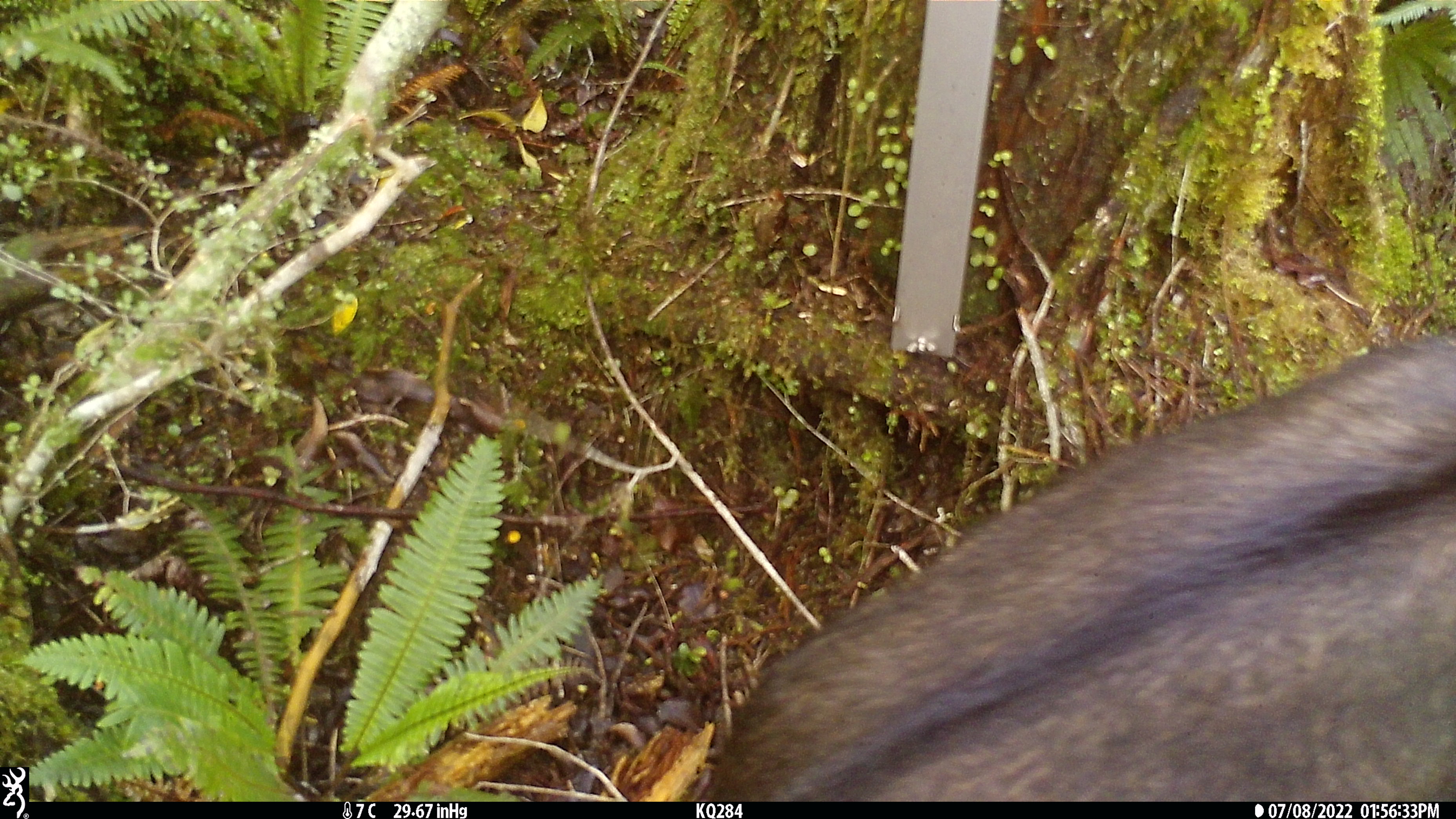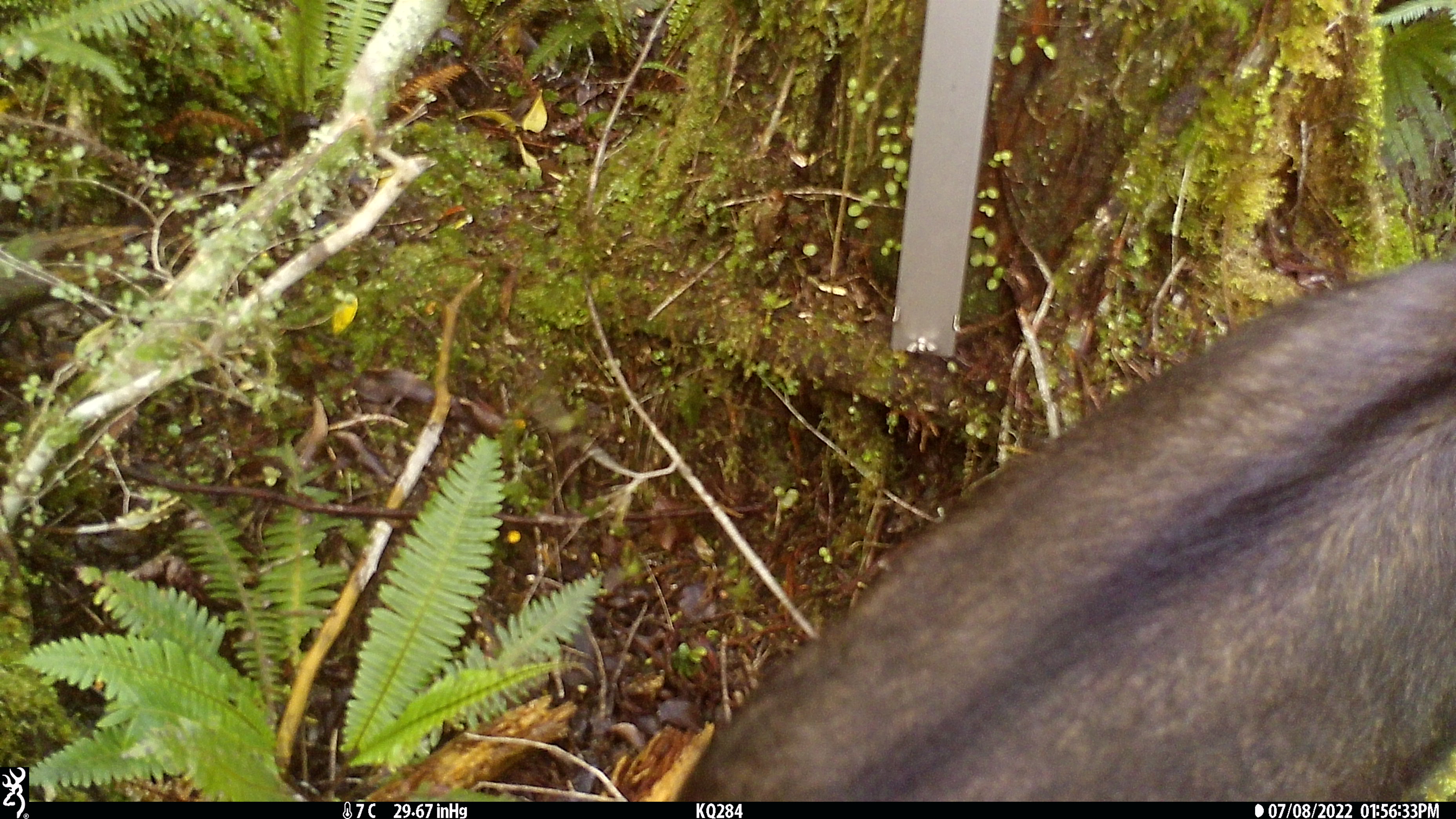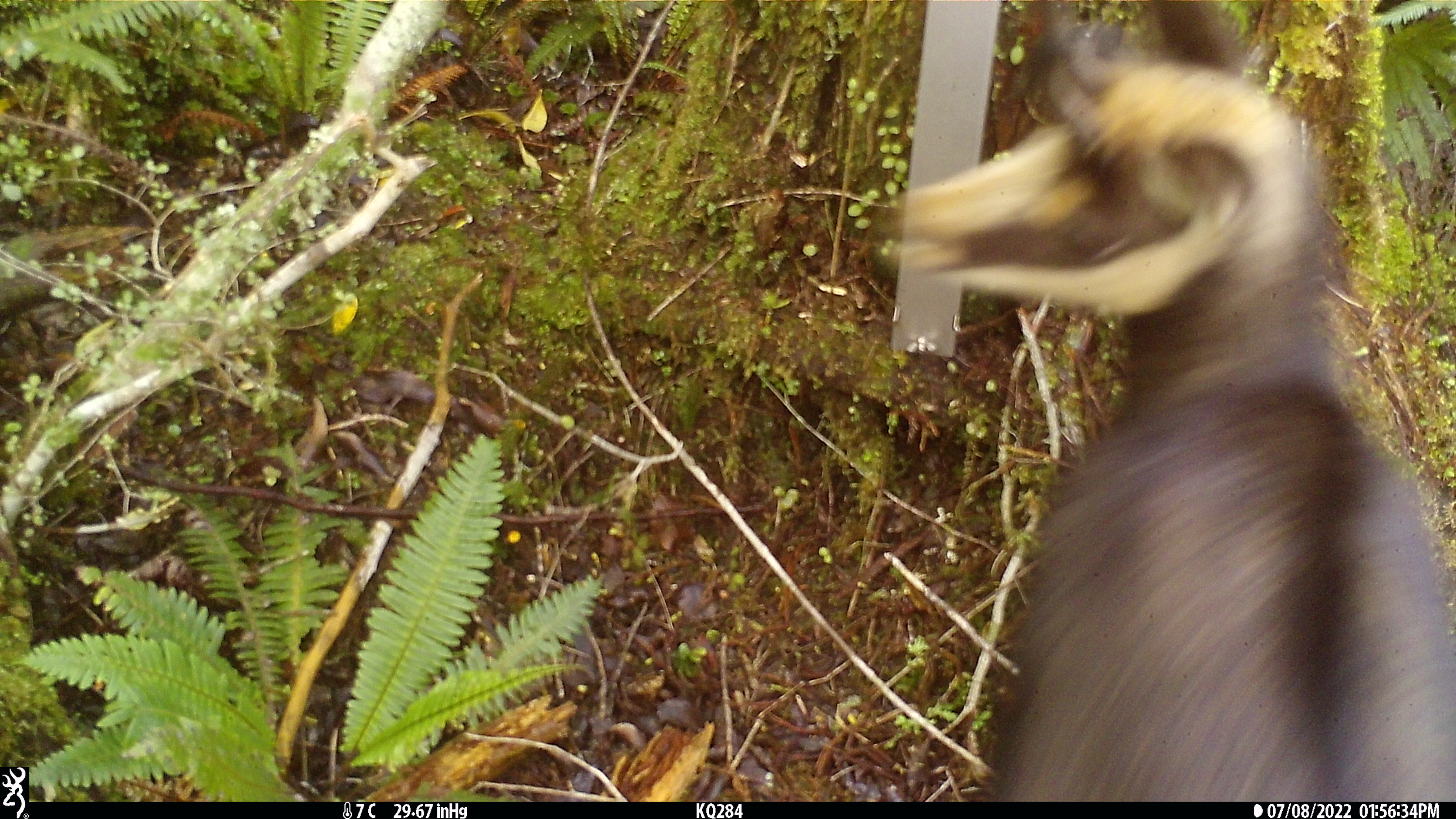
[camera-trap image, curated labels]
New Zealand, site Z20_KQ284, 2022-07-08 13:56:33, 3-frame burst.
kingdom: Animalia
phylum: Chordata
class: Mammalia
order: Artiodactyla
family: Bovidae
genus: Rupicapra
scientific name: Rupicapra rupicapra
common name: alpine chamois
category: chamois